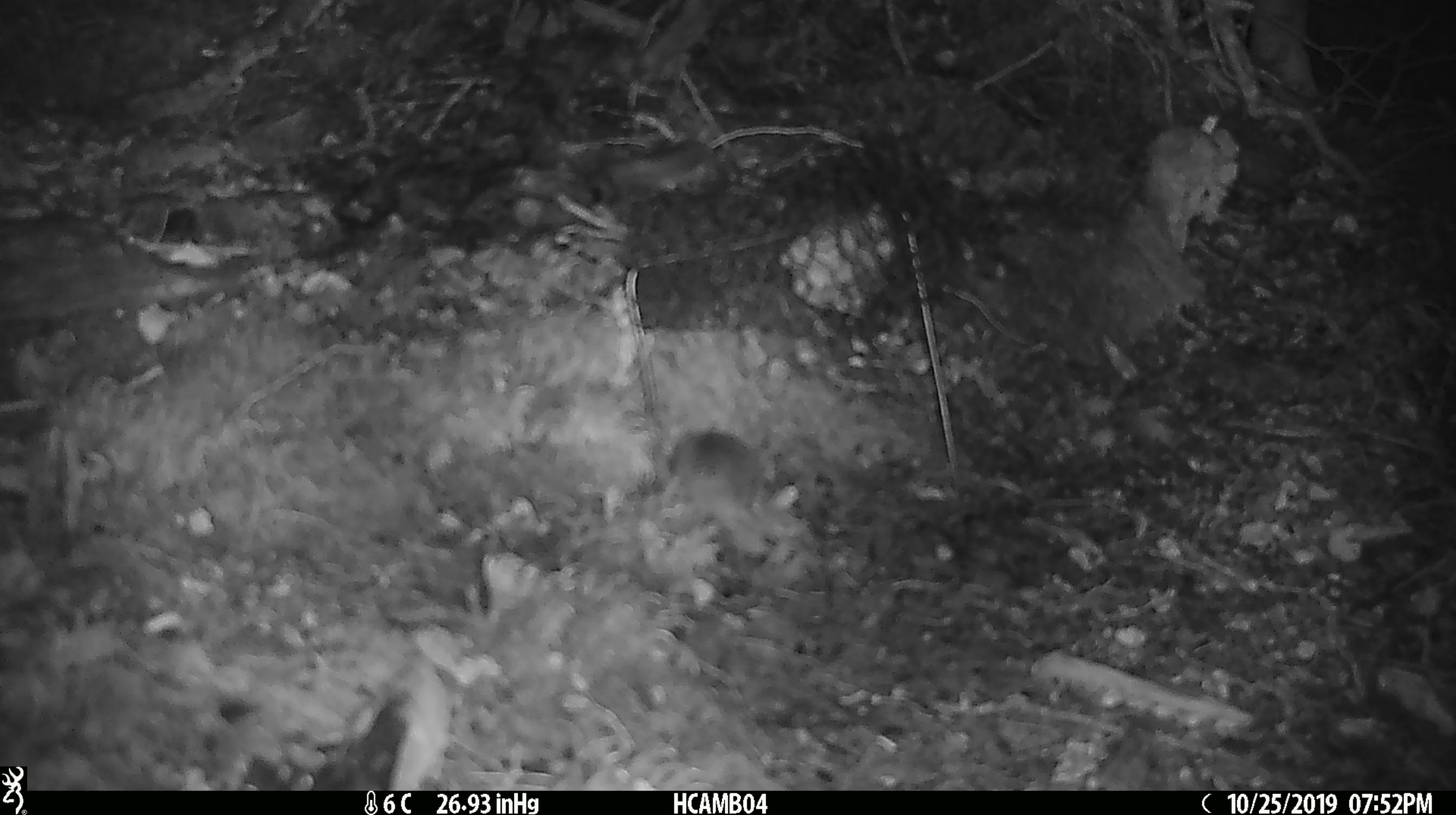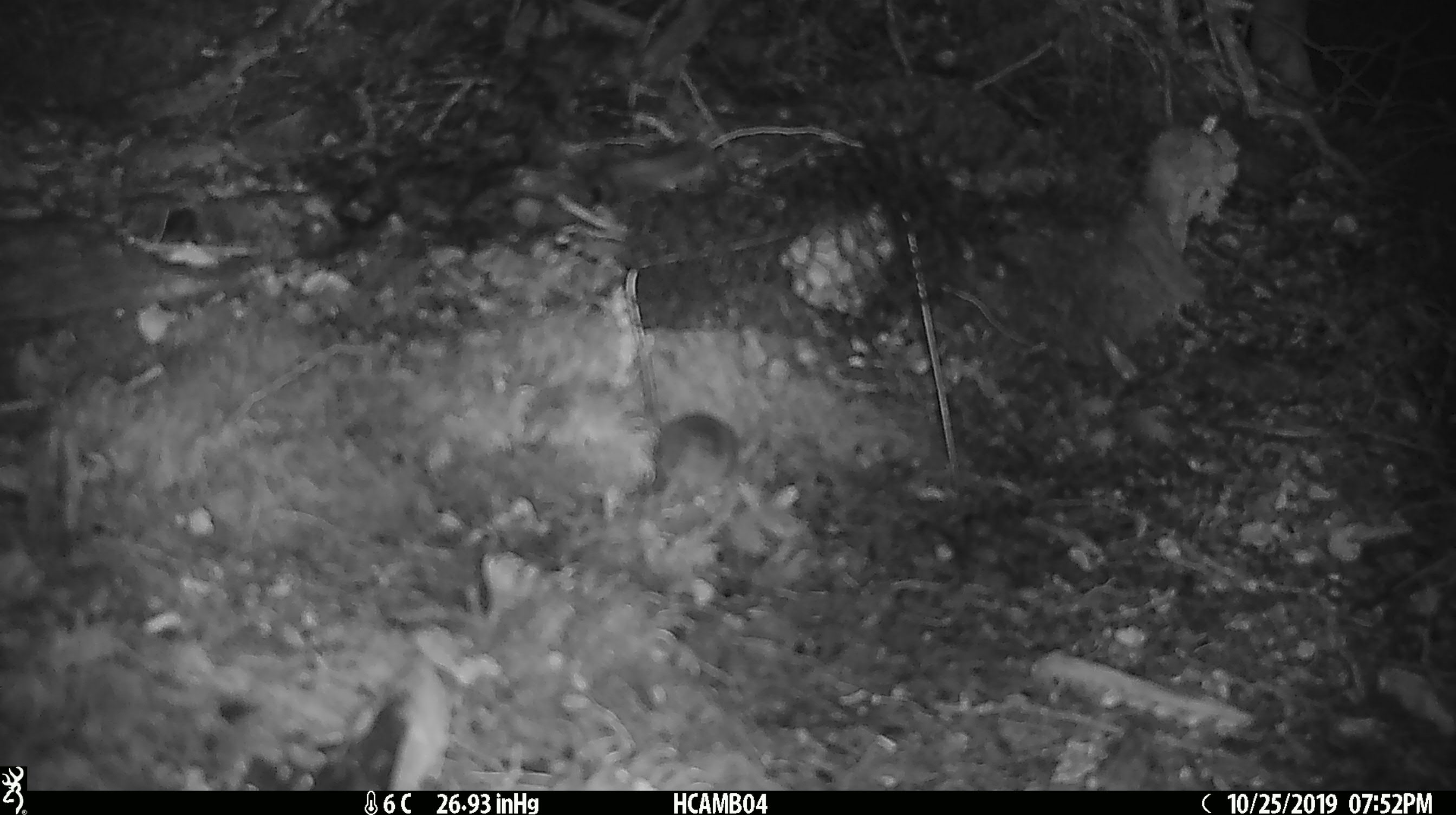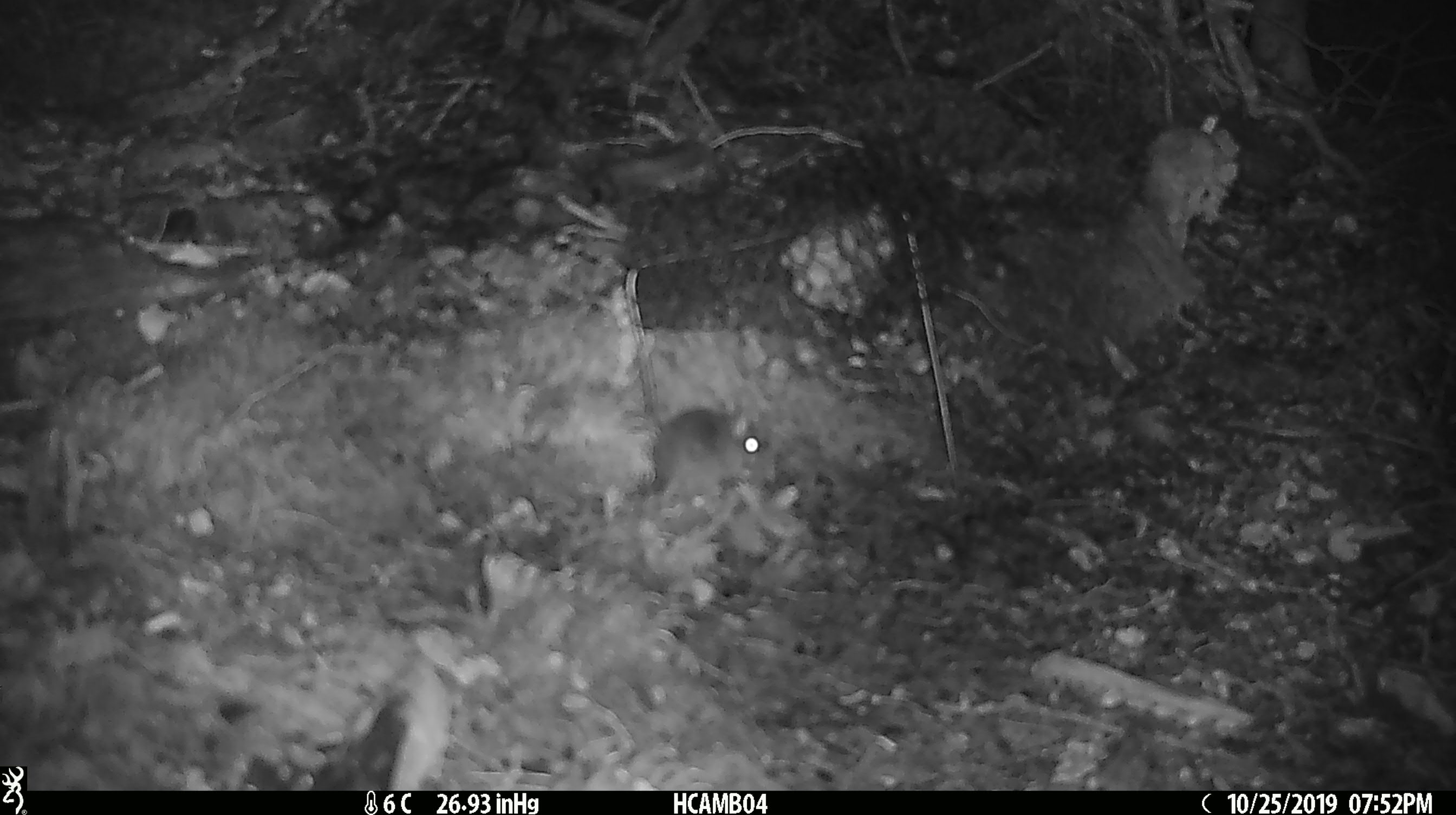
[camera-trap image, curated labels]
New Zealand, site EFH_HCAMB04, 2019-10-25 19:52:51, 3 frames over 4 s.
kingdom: Animalia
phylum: Chordata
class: Mammalia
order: Rodentia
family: Muridae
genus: Mus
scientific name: Mus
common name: mouse